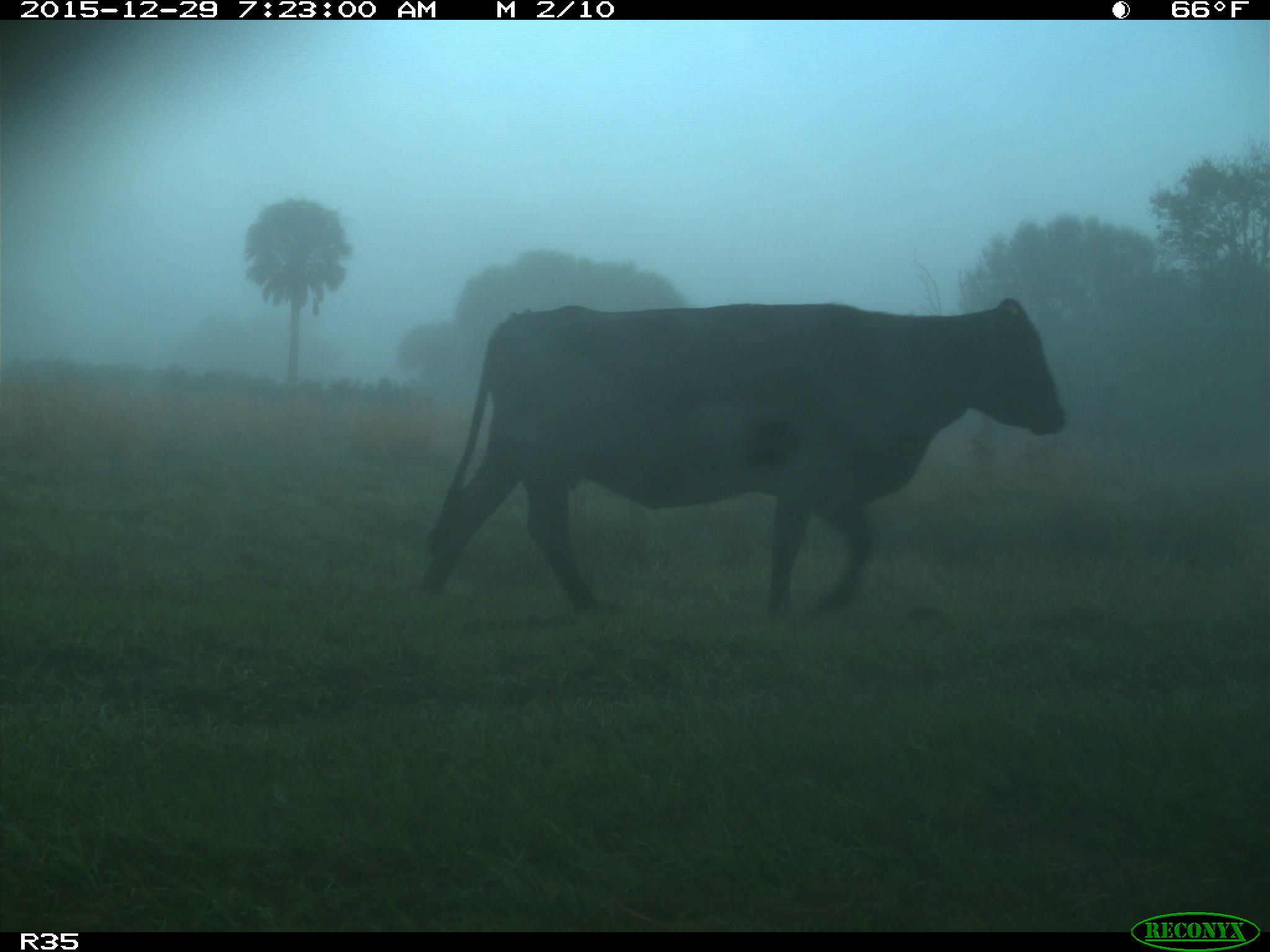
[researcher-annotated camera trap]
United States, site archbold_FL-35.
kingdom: Animalia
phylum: Chordata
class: Mammalia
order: Artiodactyla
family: Bovidae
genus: Bos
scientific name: Bos taurus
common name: domestic cow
Bos taurus (domestic cow).